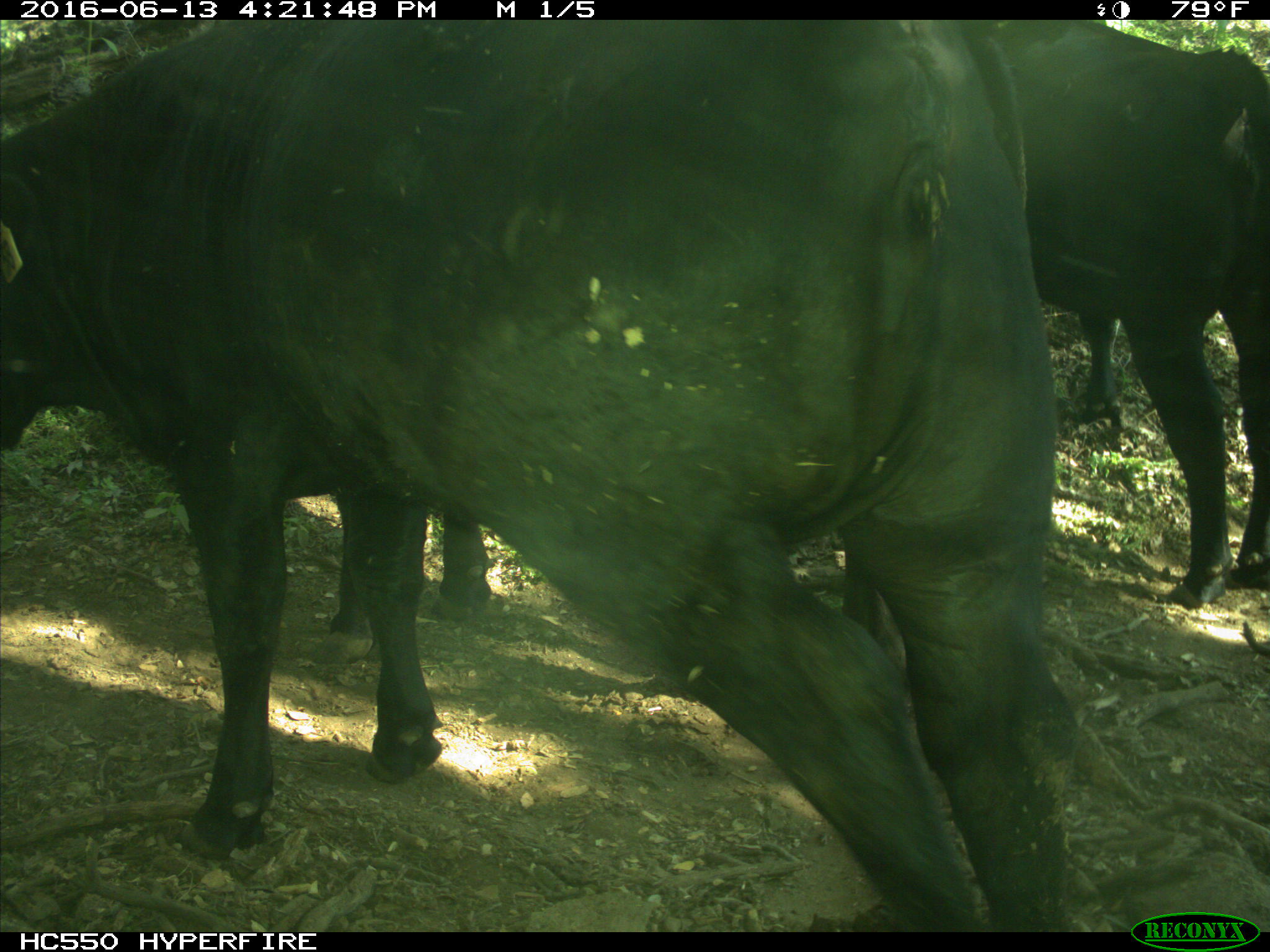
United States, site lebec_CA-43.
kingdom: Animalia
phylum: Chordata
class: Mammalia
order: Artiodactyla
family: Bovidae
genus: Bos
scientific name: Bos taurus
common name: domestic cow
Bos taurus (domestic cow).